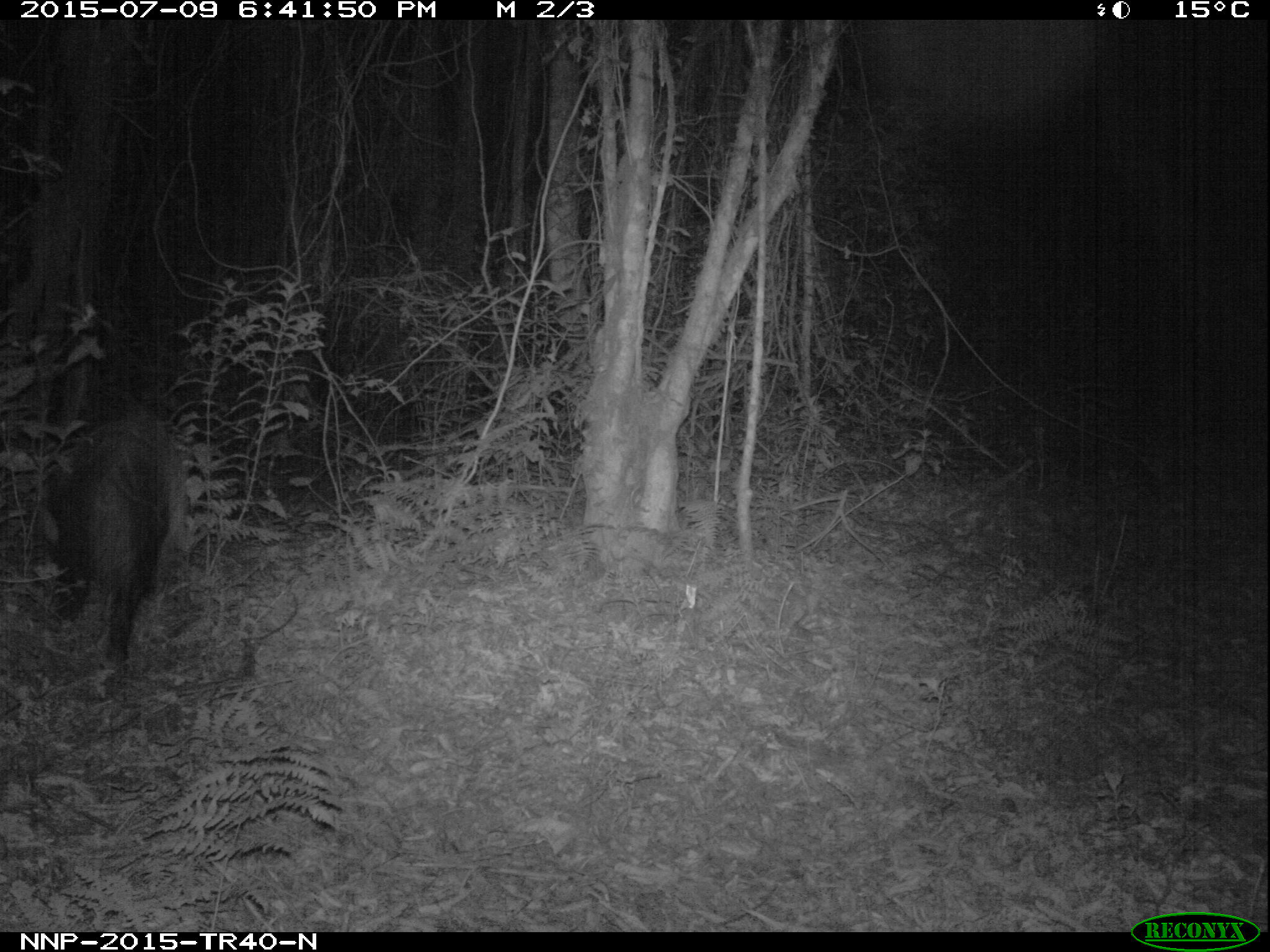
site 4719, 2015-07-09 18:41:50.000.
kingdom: Animalia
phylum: Chordata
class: Mammalia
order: Artiodactyla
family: Suidae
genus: Potamochoerus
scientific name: Potamochoerus larvatus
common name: bushpig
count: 1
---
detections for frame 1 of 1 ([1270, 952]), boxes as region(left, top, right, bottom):
potamochoerus larvatus: region(39, 410, 188, 686)